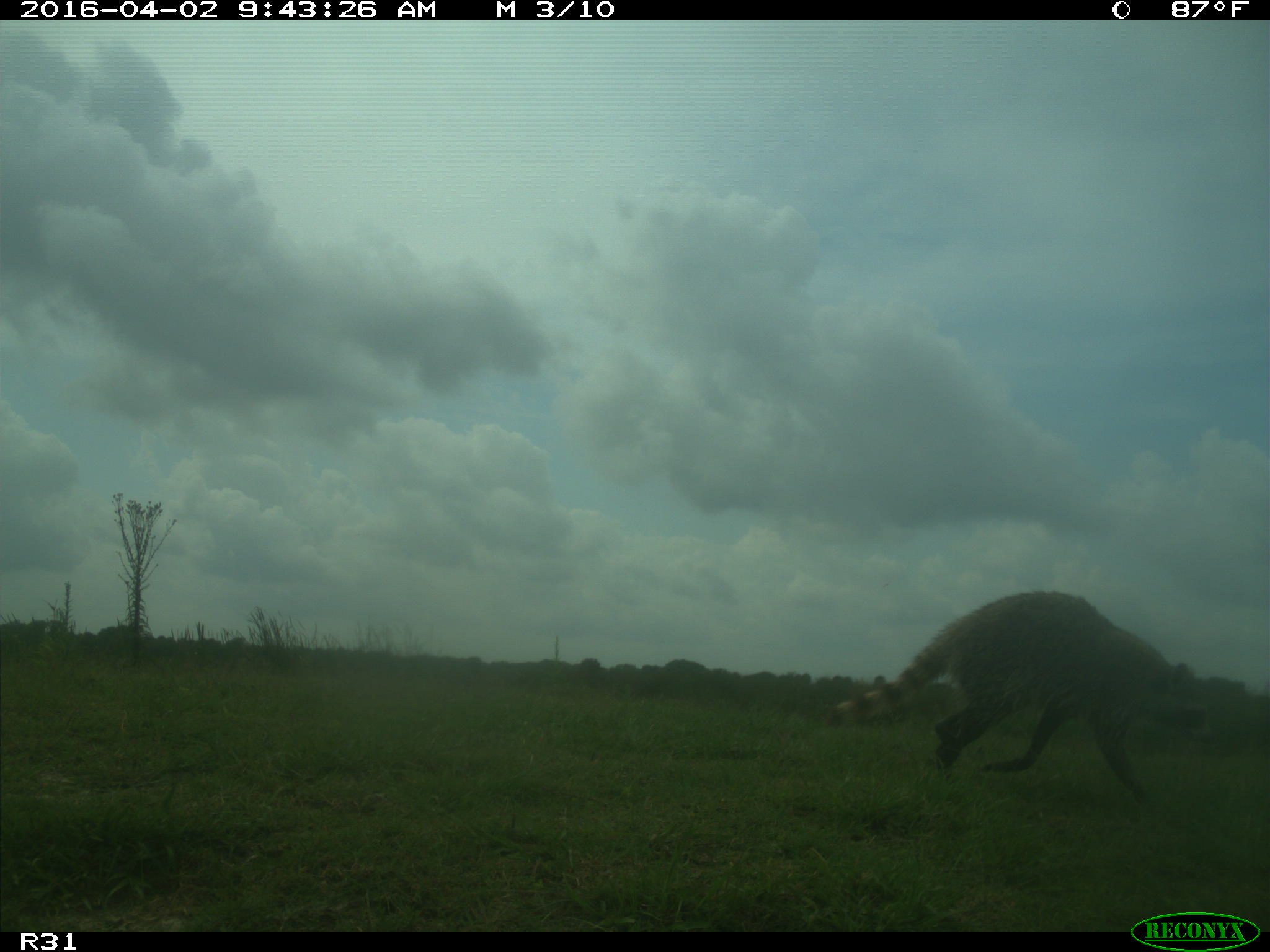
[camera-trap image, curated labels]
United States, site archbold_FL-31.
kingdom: Animalia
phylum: Chordata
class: Mammalia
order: Carnivora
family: Procyonidae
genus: Procyon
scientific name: Procyon lotor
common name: common raccoon